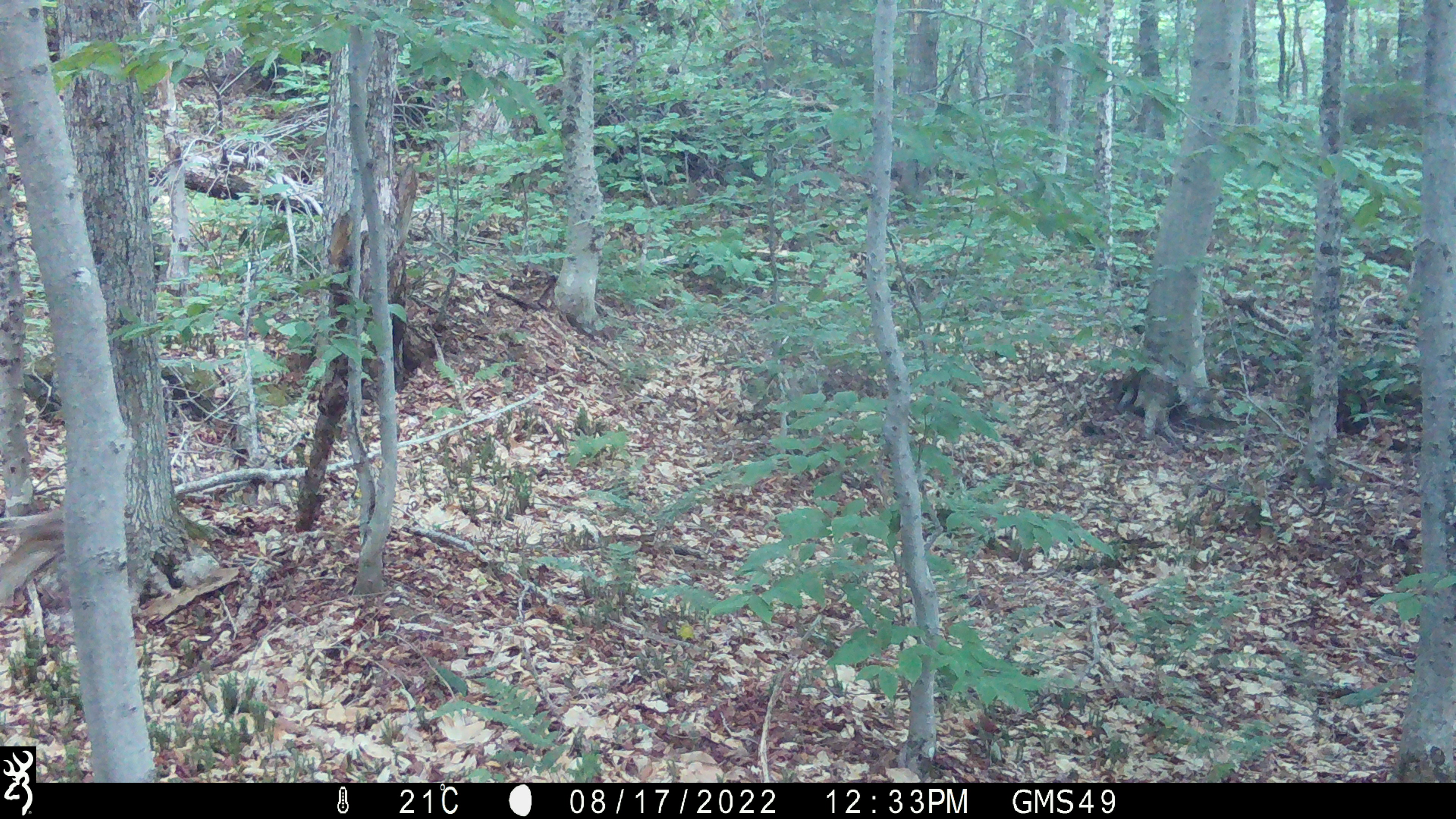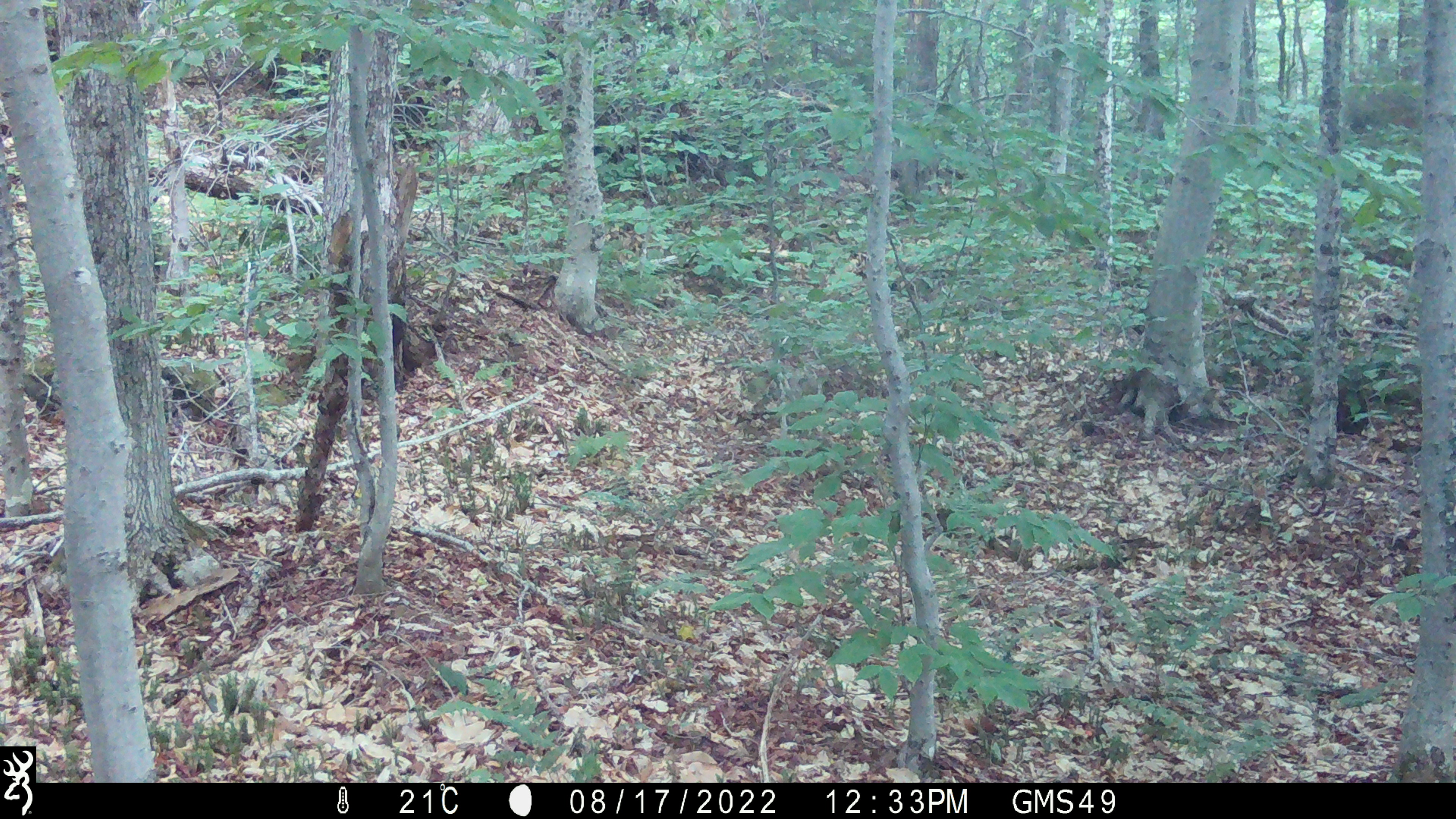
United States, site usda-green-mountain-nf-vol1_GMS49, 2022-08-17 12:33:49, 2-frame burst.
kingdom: Animalia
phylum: Chordata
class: Mammalia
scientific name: Mammalia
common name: mammal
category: mammal sp.